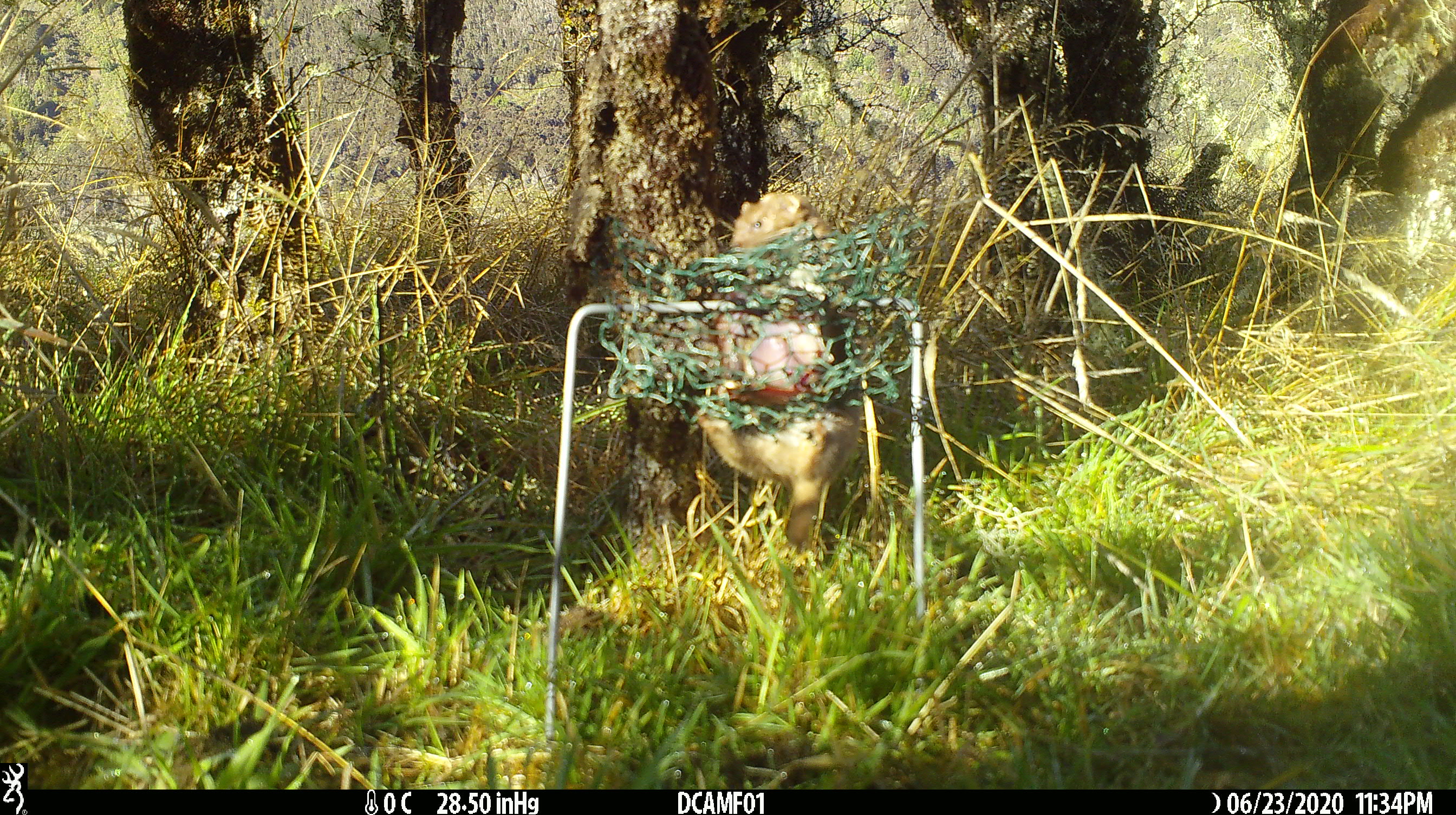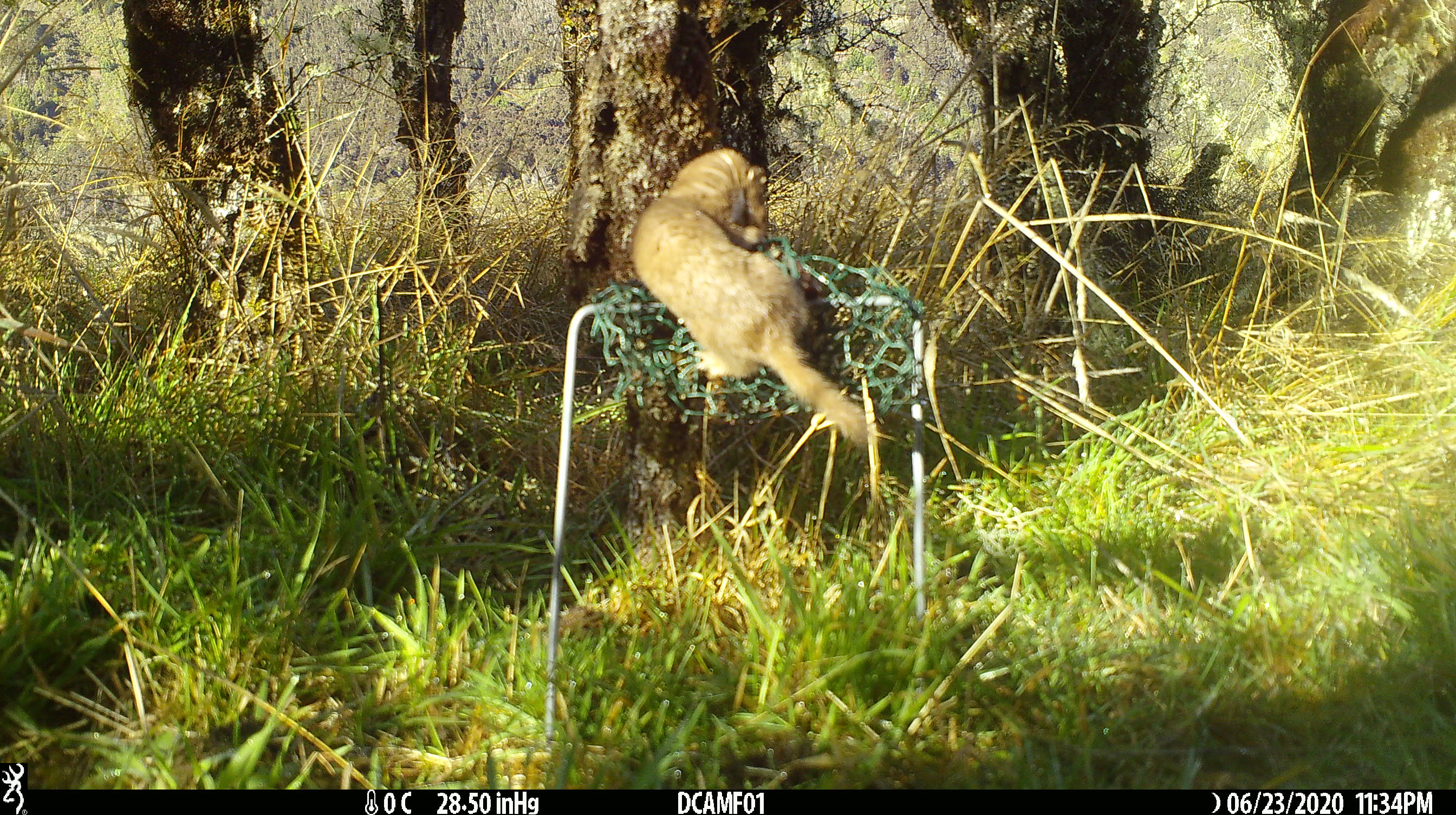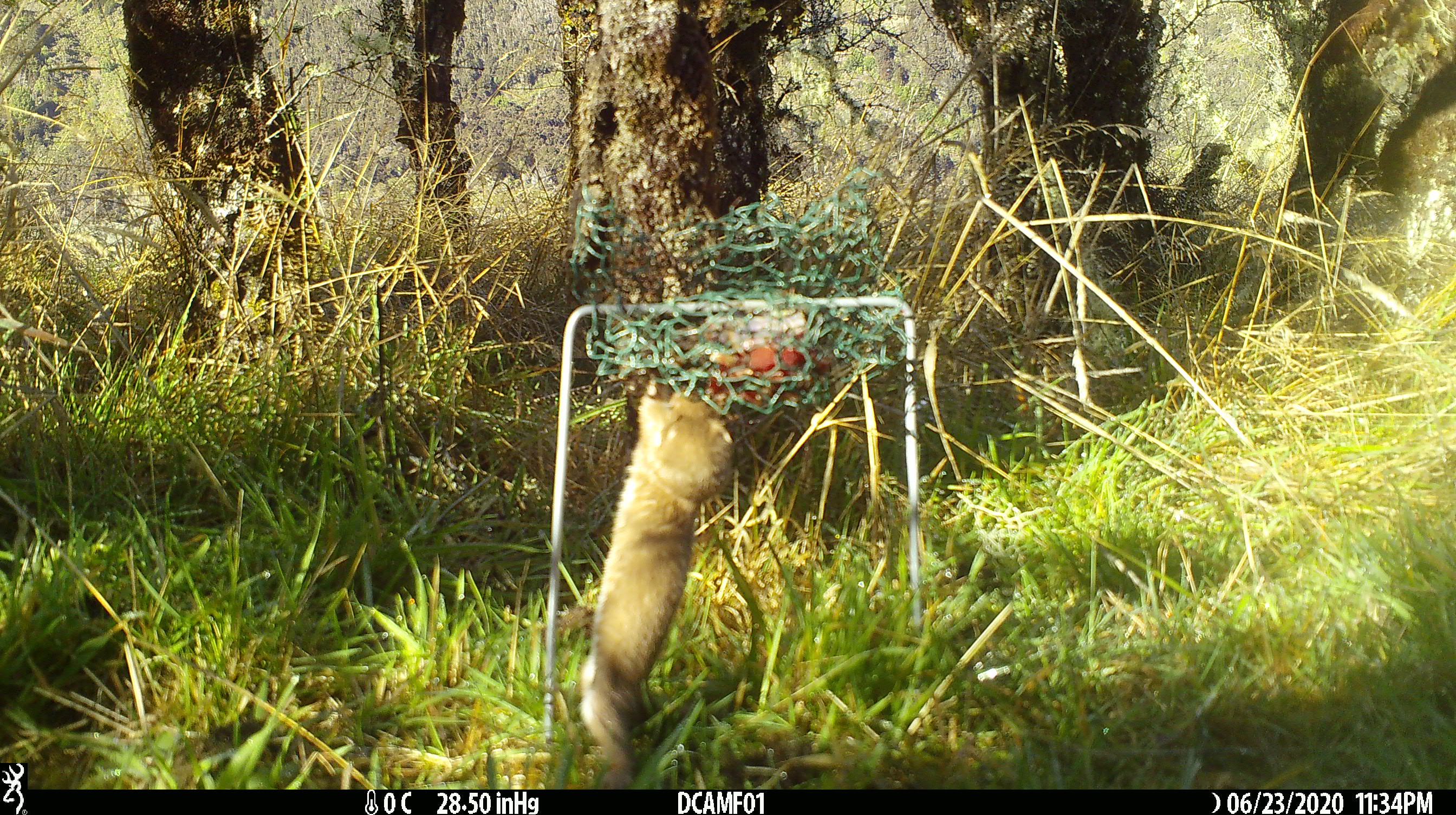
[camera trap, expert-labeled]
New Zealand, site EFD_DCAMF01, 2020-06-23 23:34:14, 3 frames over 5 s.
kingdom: Animalia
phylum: Chordata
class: Mammalia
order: Carnivora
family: Mustelidae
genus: Mustela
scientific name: Mustela nivalis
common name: least weasel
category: weasel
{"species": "weasel (least weasel) (Mustela nivalis)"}